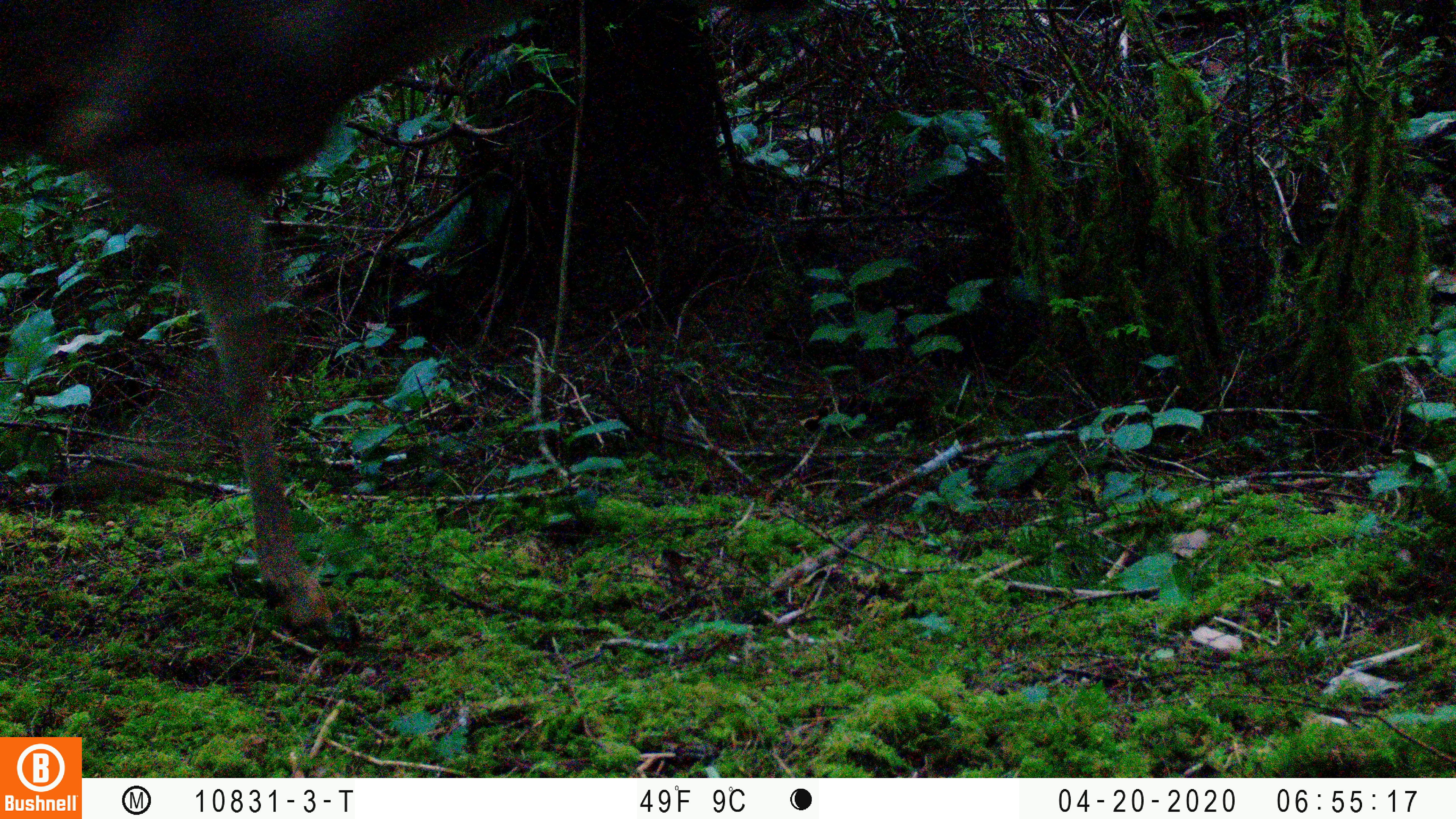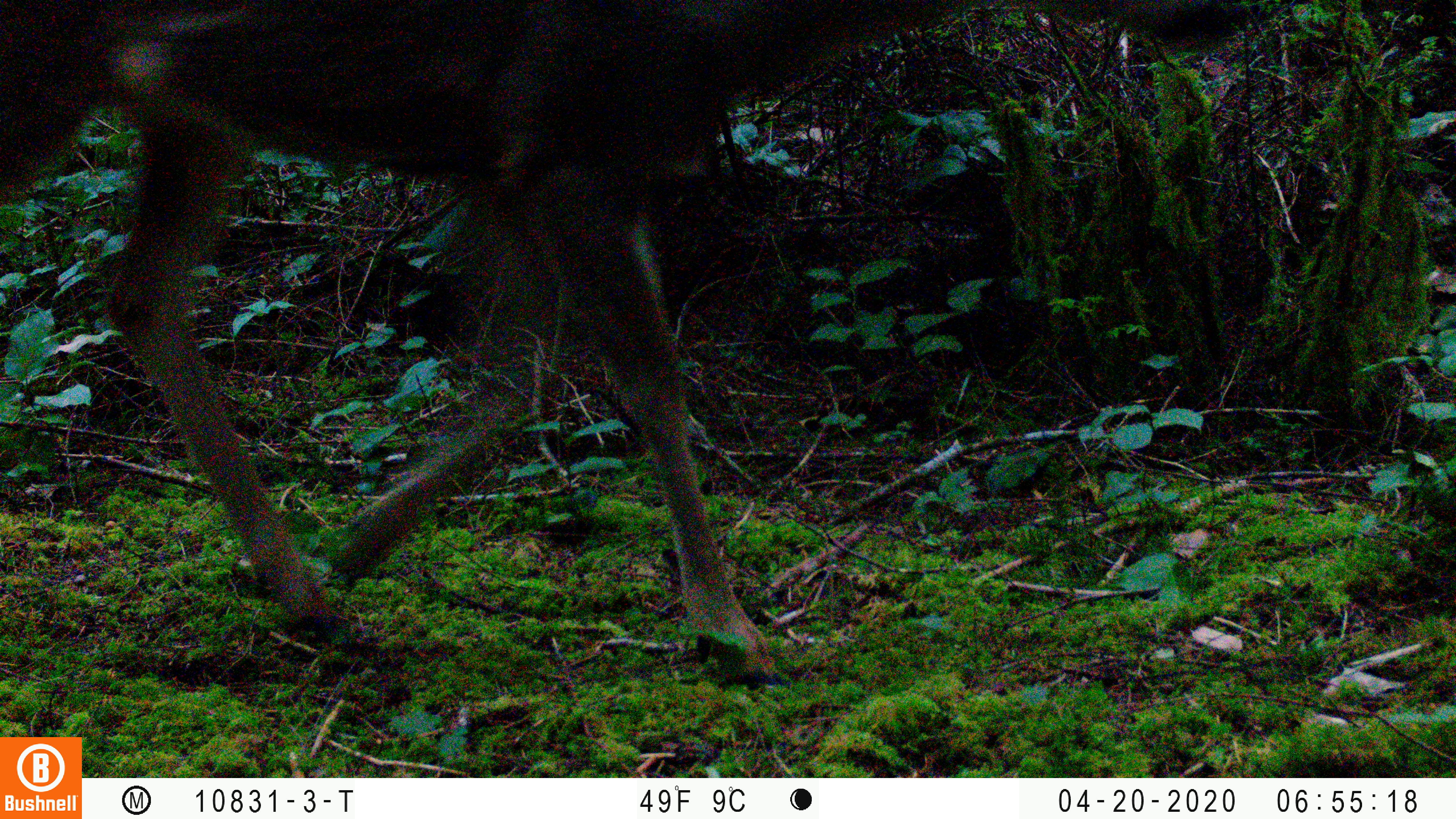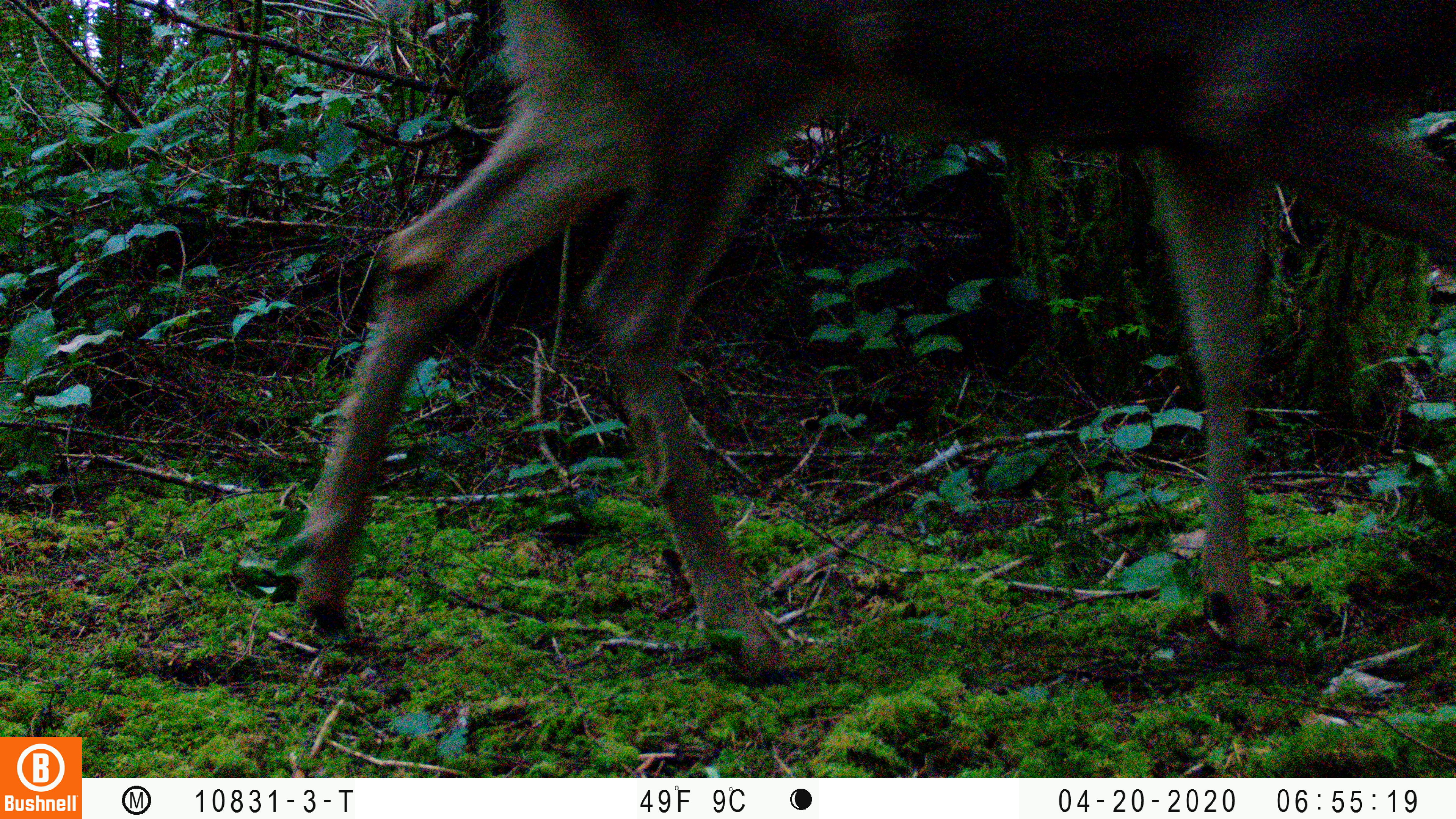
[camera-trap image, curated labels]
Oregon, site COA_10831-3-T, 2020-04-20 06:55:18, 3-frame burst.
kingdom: Animalia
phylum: Chordata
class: Mammalia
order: Artiodactyla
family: Cervidae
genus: Odocoileus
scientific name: Odocoileus hemionus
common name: black-tailed deer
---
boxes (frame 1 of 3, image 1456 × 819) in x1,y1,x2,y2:
black-tailed deer: 0,2,571,656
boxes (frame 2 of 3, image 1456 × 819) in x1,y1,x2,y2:
black-tailed deer: 0,2,1028,689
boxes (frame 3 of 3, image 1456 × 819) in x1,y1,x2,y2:
black-tailed deer: 258,2,1447,674